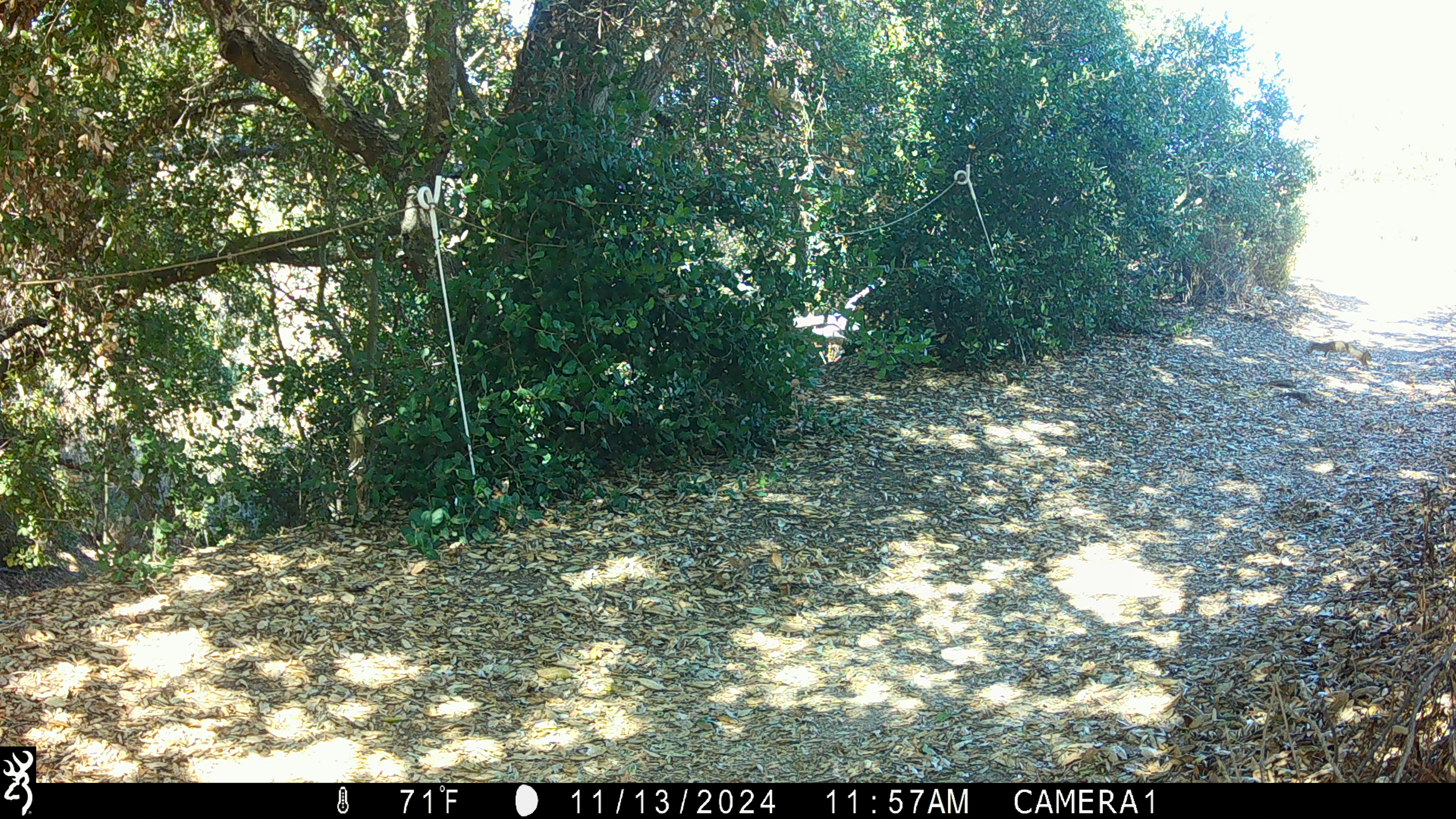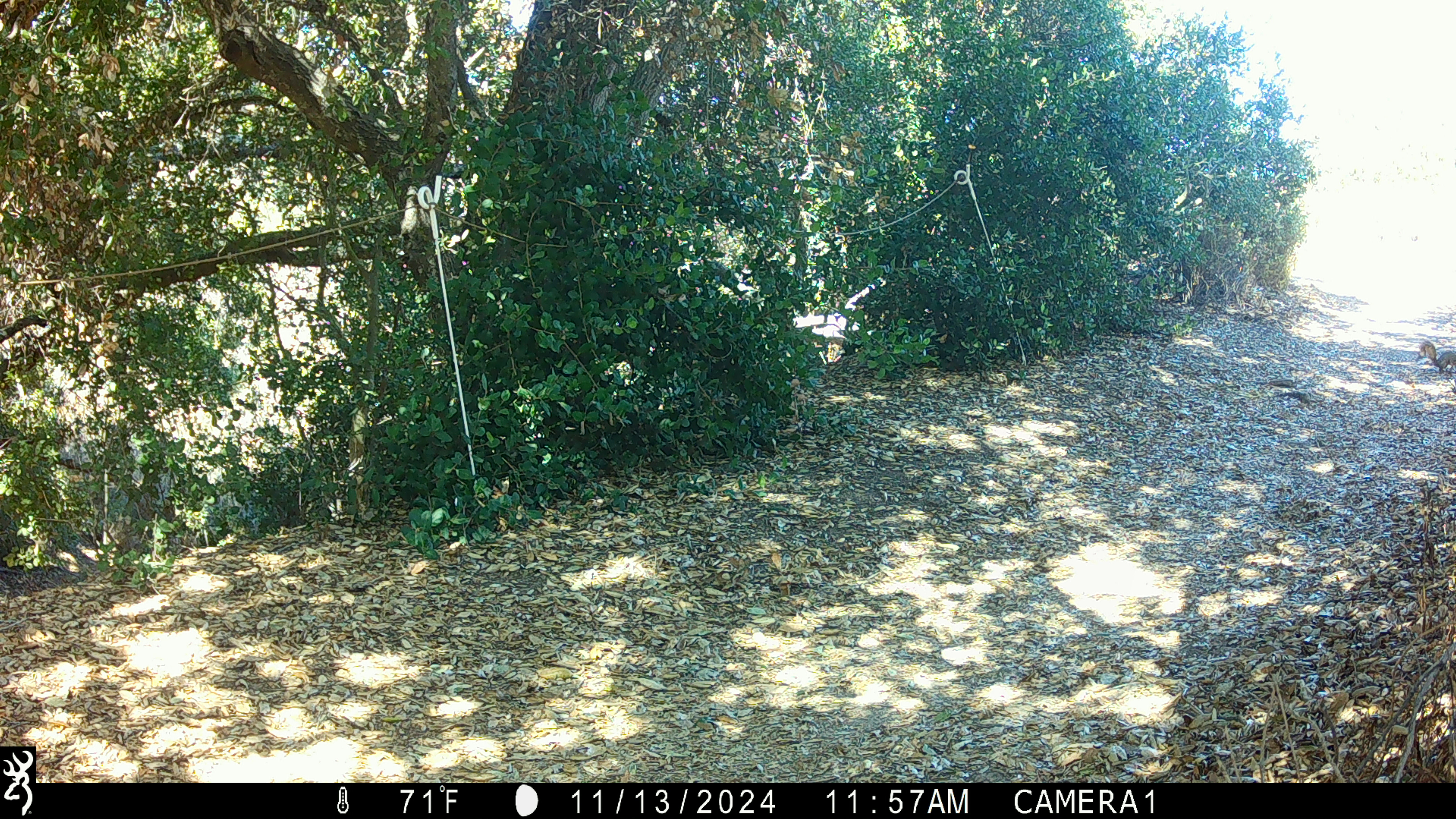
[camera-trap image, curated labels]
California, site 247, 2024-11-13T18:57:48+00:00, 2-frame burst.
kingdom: Animalia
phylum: Chordata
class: Mammalia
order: Rodentia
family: Sciuridae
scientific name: Sciuridae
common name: squirrel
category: unknown squirrel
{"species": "unknown squirrel (squirrel) (Sciuridae)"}